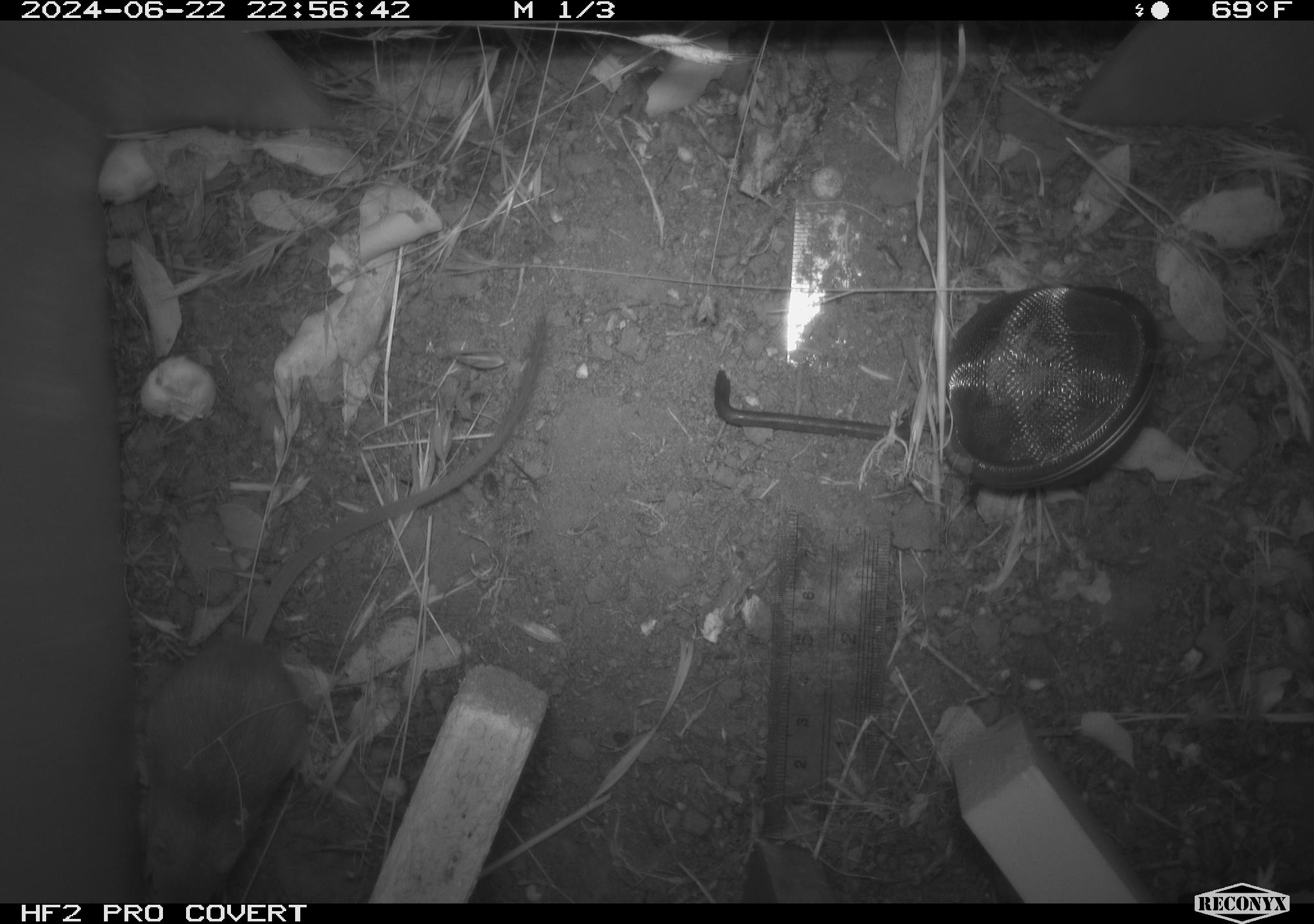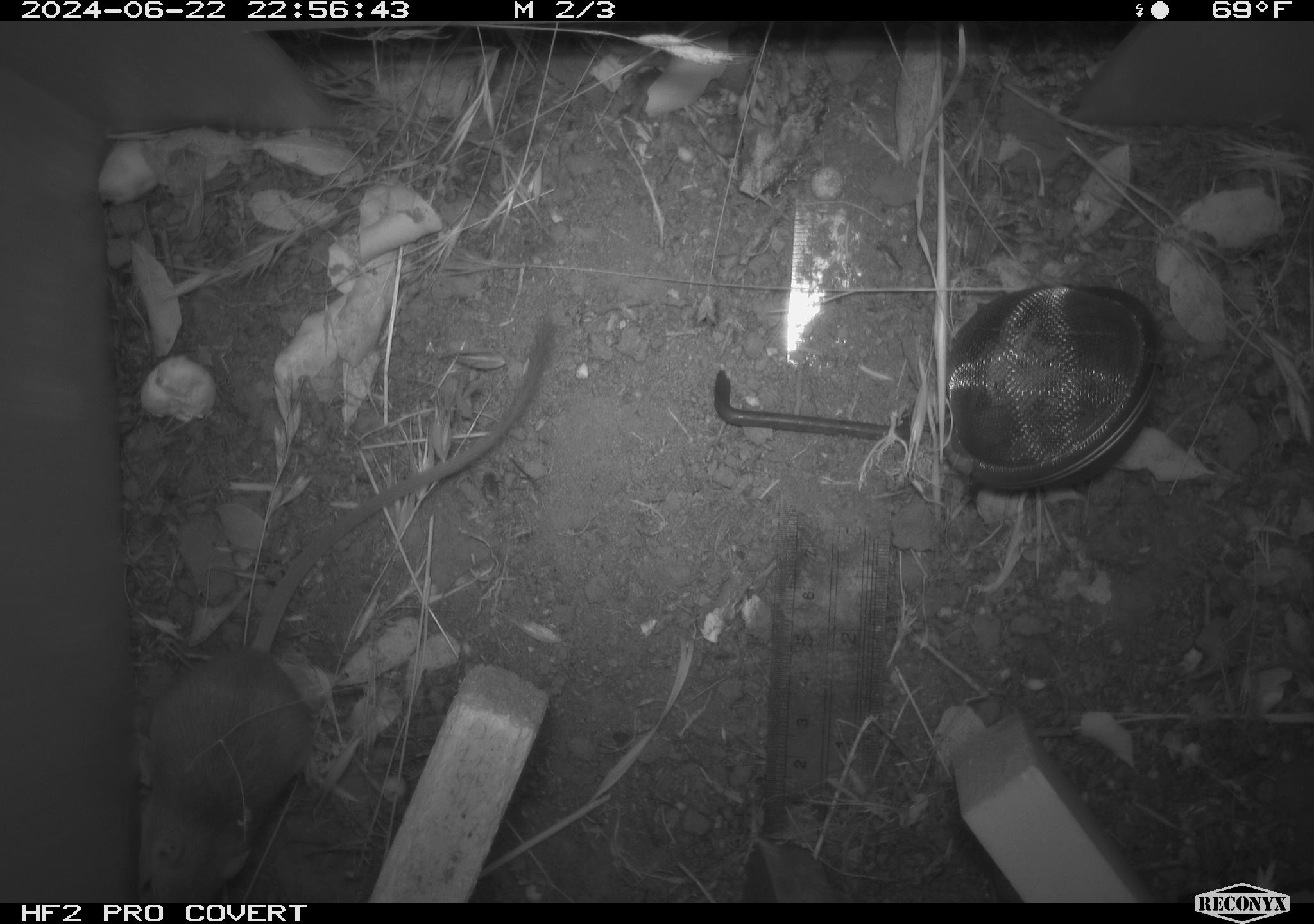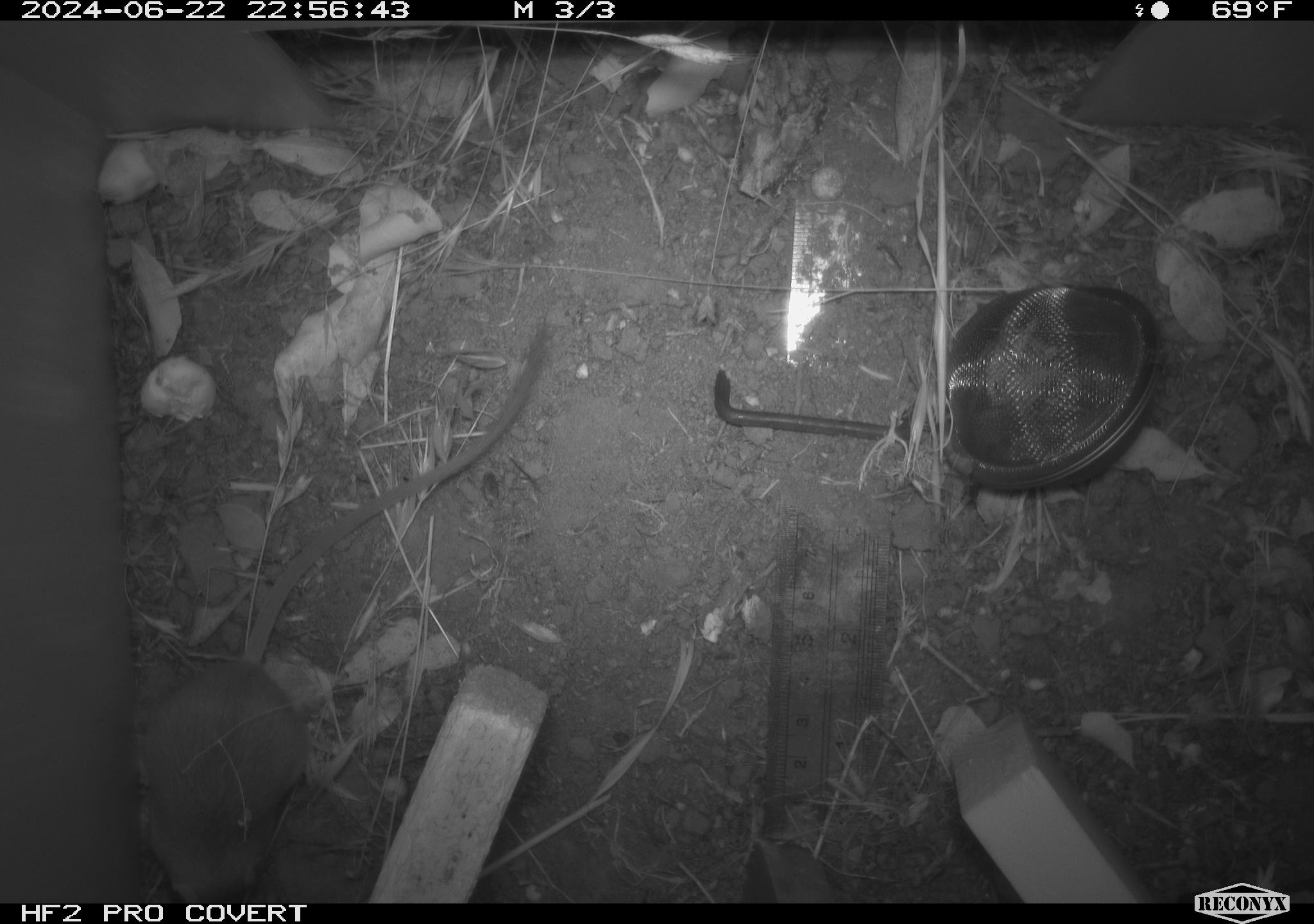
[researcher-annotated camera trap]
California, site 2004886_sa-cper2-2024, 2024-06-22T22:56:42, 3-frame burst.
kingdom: Animalia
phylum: Chordata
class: Mammalia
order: Rodentia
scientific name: Rodentia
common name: rodent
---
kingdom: Animalia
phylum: Chordata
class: Mammalia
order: Rodentia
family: Heteromyidae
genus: Dipodomys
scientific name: Dipodomys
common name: kangaroo rats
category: dipodomys species